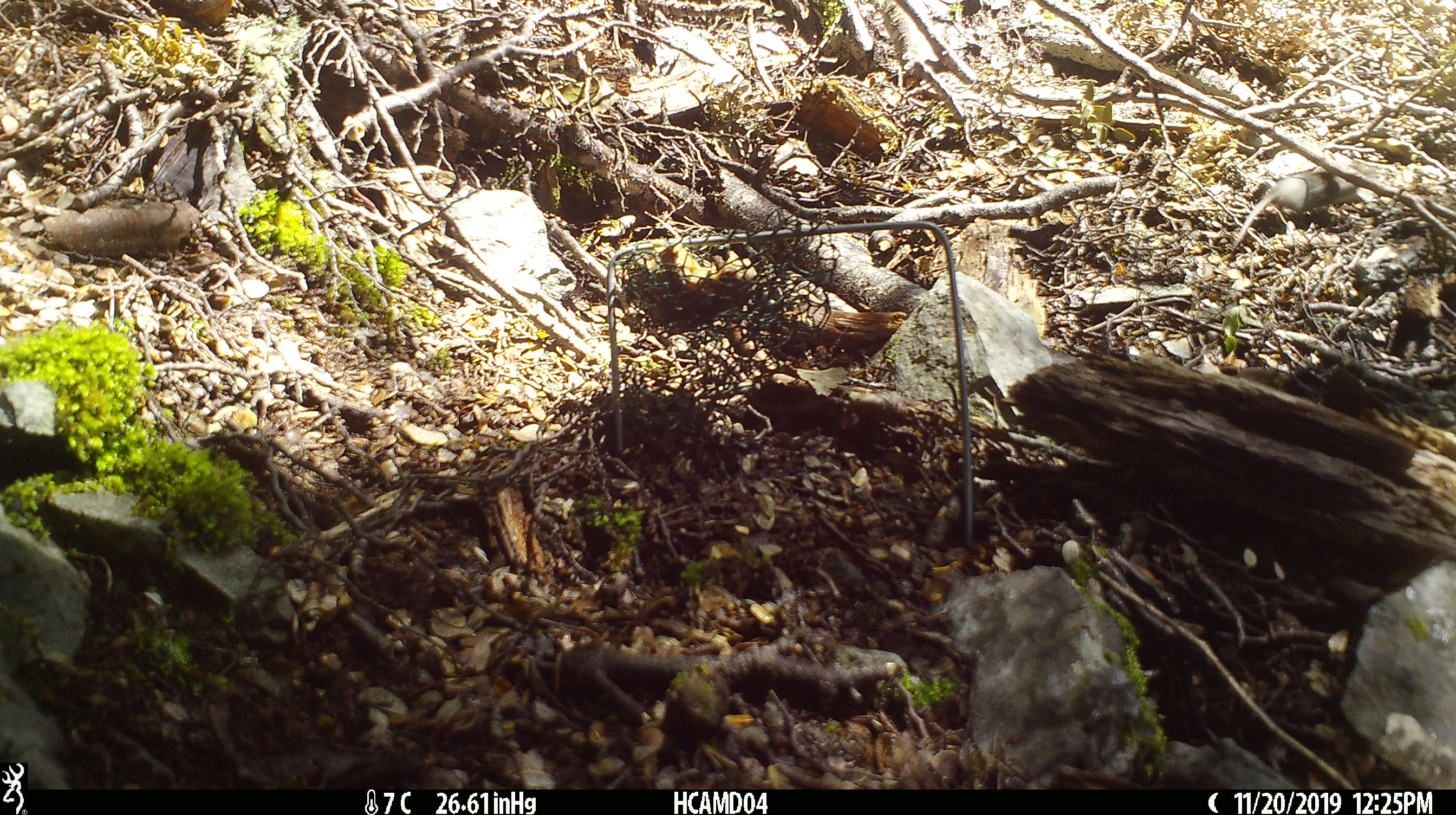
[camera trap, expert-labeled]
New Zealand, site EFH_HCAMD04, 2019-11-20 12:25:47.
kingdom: Animalia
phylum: Chordata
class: Mammalia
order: Rodentia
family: Muridae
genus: Mus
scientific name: Mus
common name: mouse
Mouse (Mus).